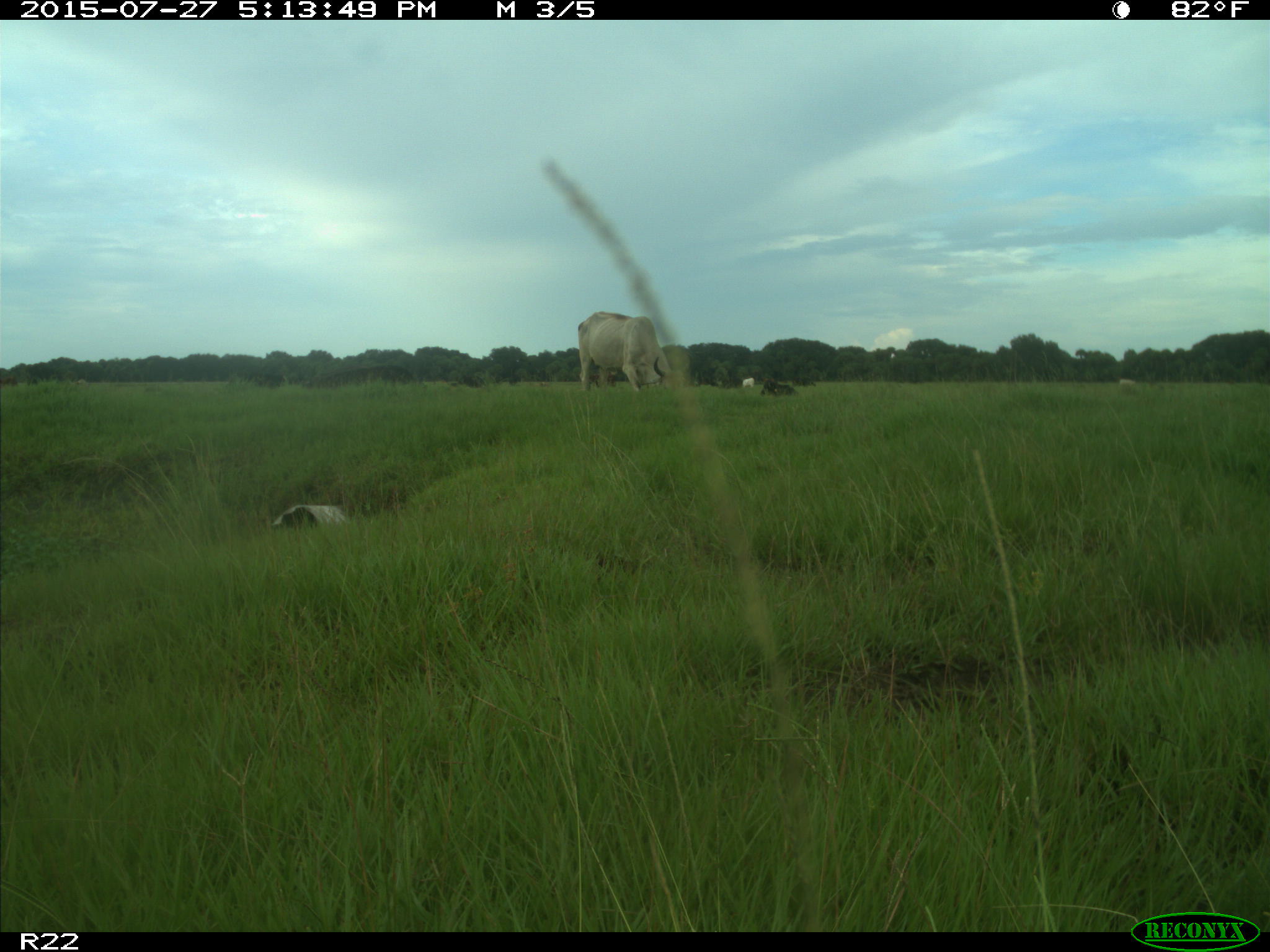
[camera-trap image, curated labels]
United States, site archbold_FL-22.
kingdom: Animalia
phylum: Chordata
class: Mammalia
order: Artiodactyla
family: Bovidae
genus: Bos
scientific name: Bos taurus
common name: domestic cow